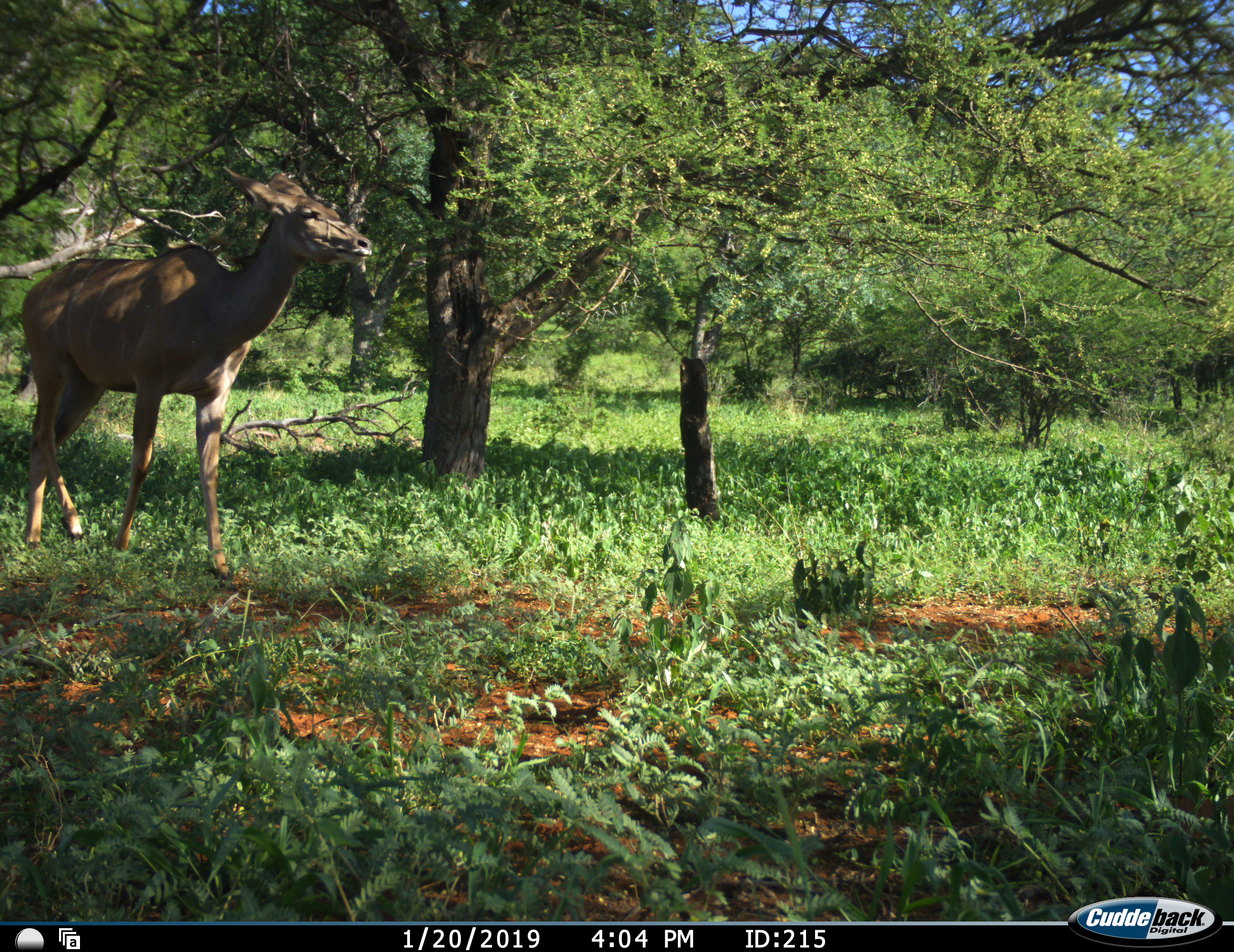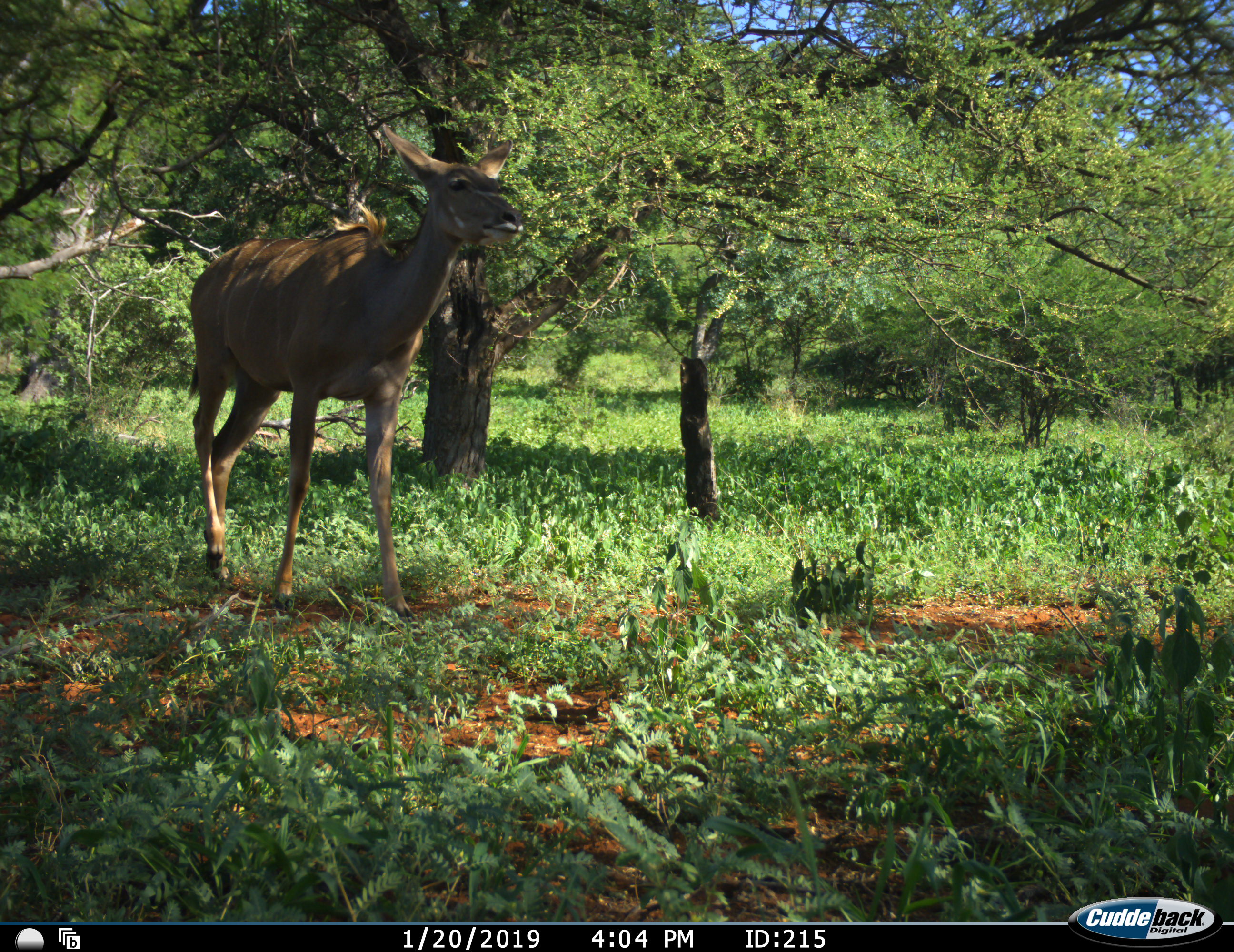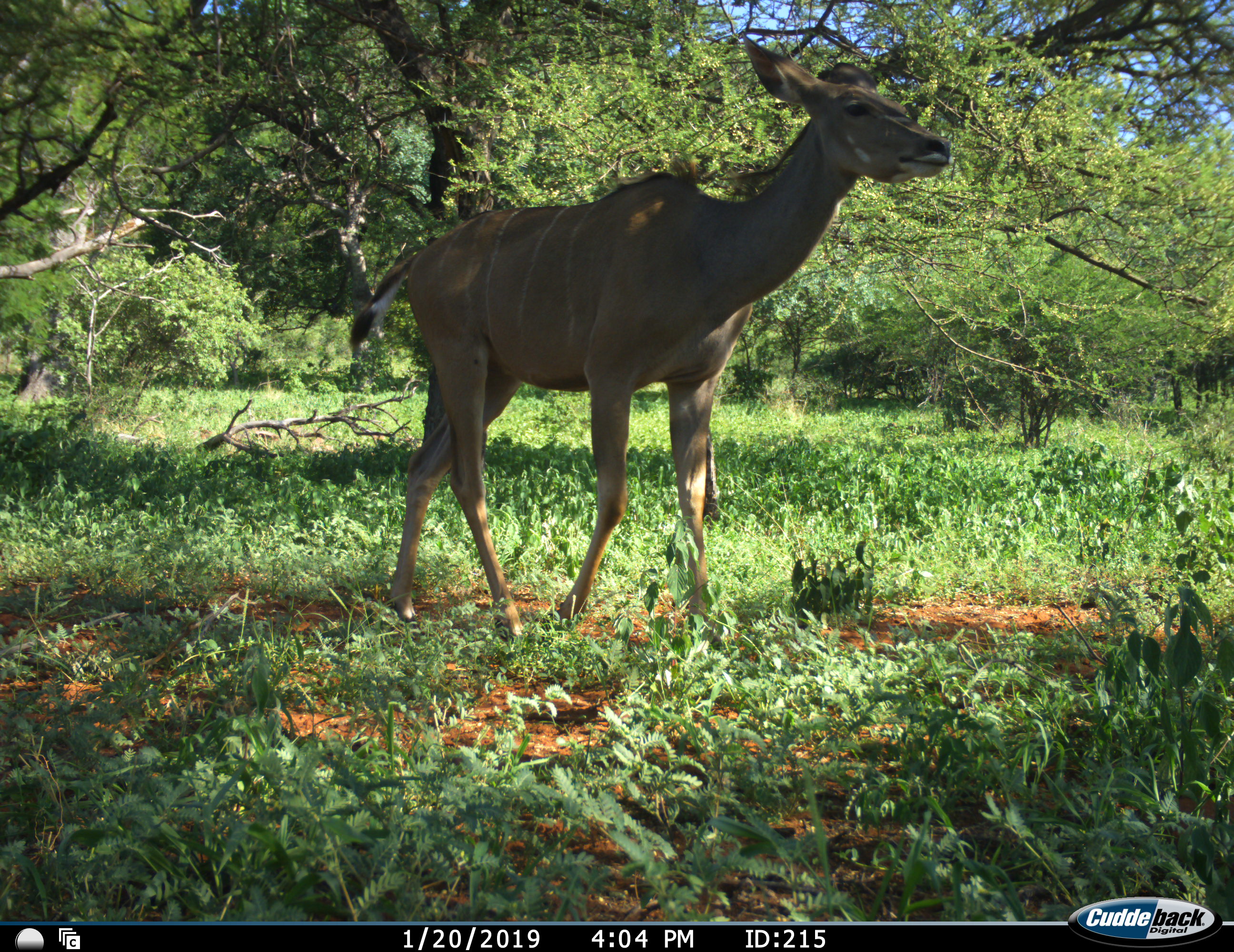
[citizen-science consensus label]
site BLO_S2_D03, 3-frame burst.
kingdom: Animalia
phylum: Chordata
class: Mammalia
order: Artiodactyla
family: Bovidae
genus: Tragelaphus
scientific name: Tragelaphus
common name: kudu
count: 1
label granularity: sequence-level